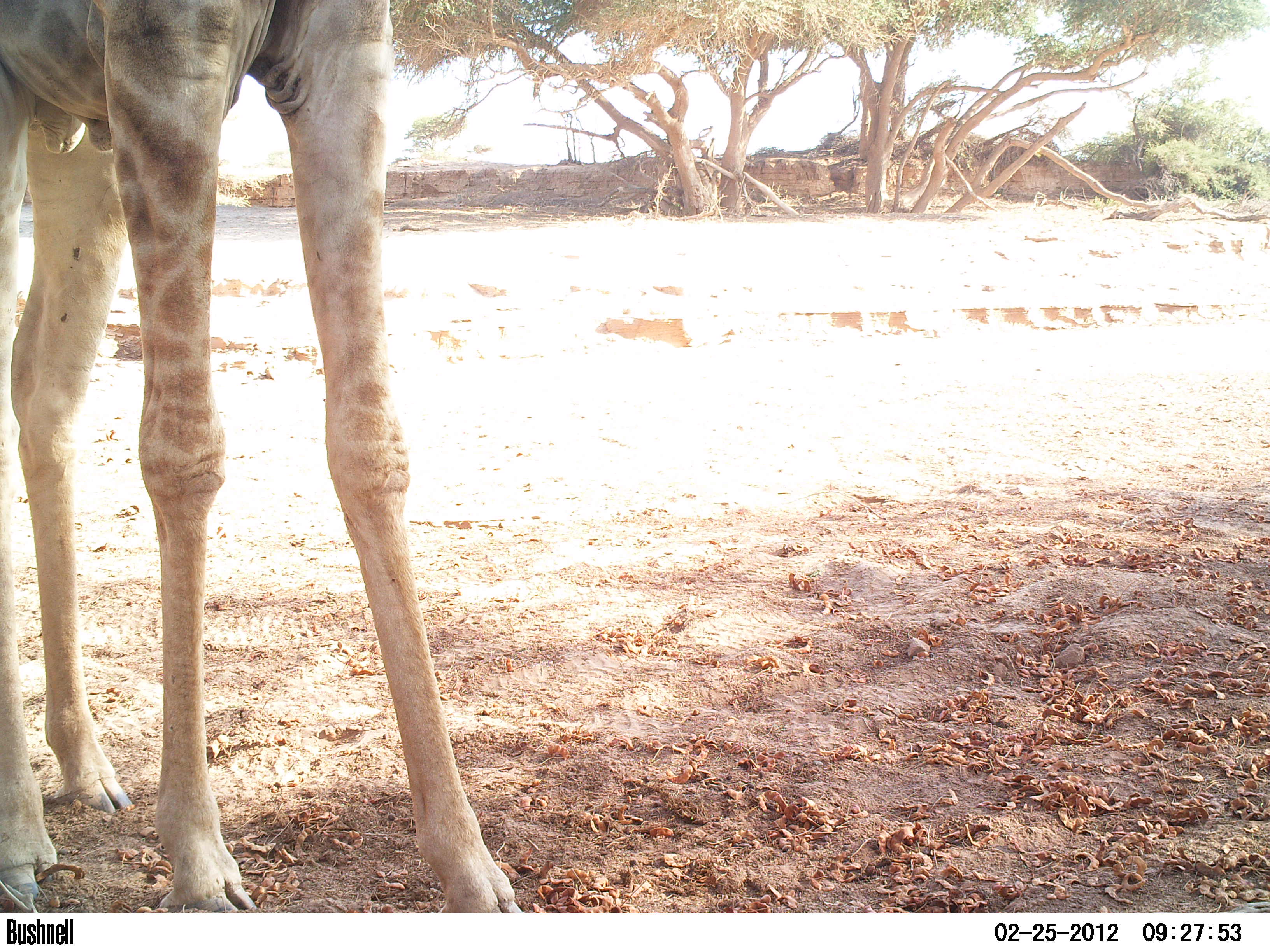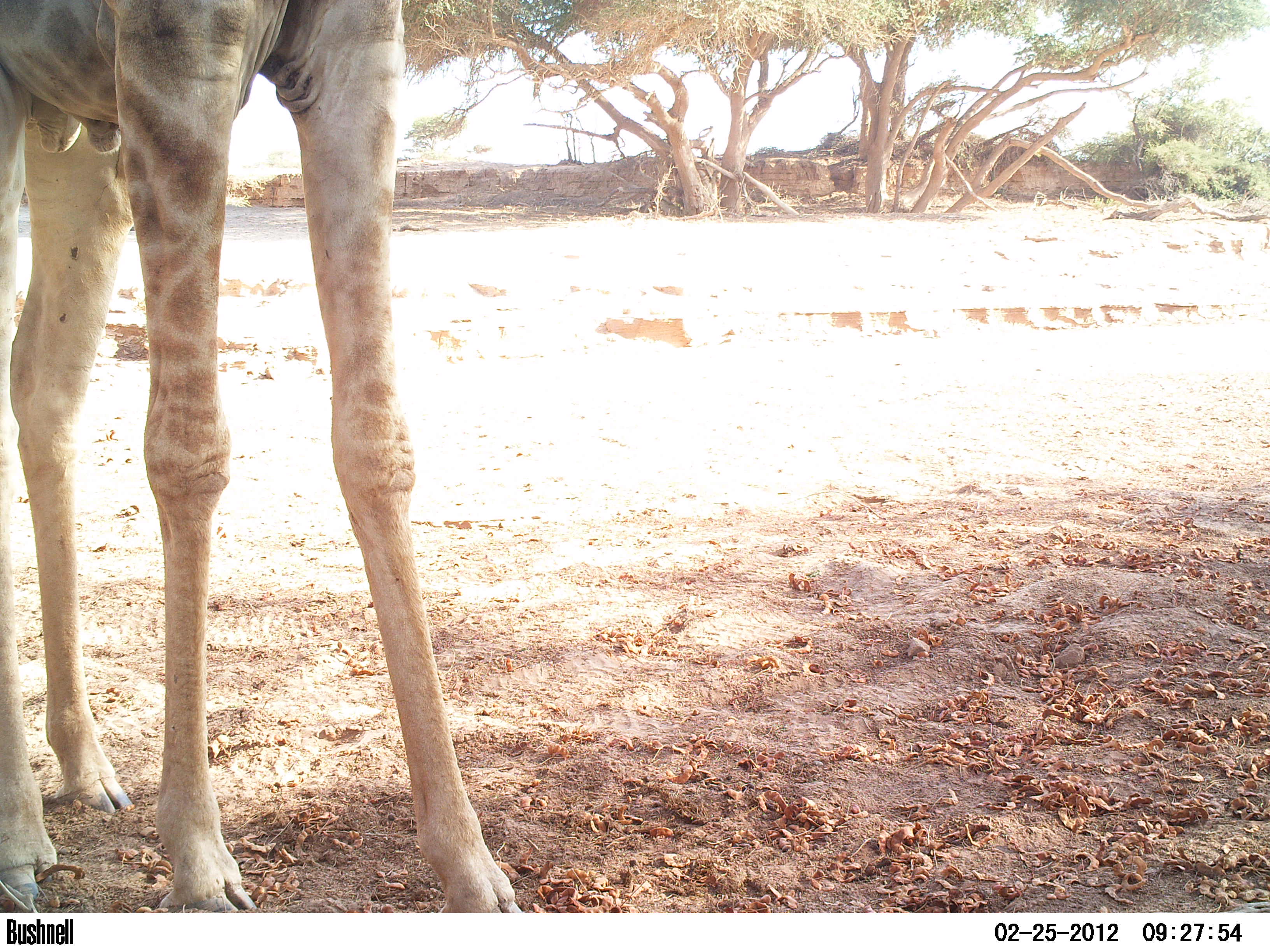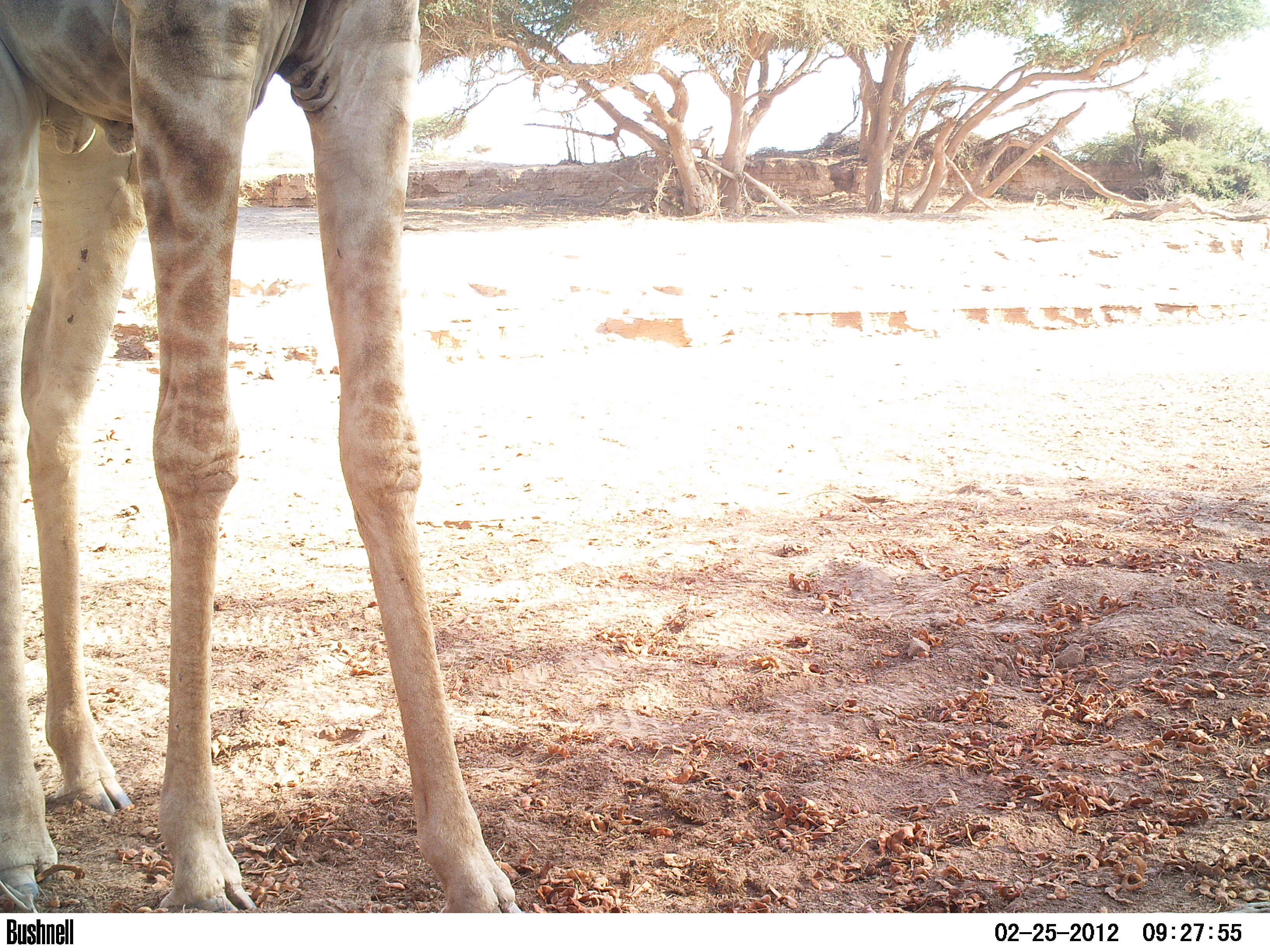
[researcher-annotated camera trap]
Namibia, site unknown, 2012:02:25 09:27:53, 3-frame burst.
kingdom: Animalia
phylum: Chordata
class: Mammalia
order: Artiodactyla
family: Giraffidae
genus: Giraffa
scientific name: Giraffa camelopardalis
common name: giraffe